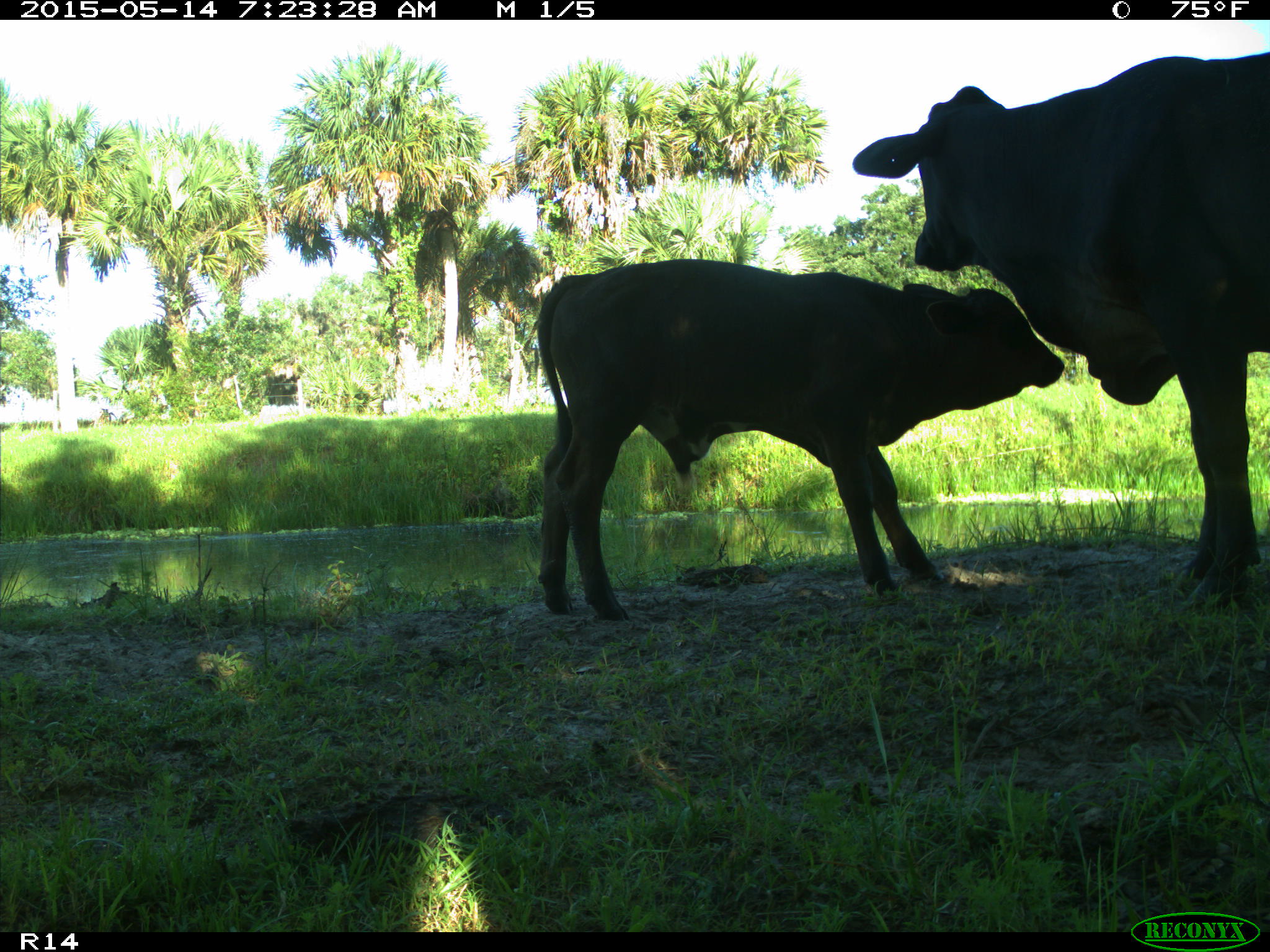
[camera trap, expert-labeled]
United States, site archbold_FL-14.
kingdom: Animalia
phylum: Chordata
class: Mammalia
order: Artiodactyla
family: Bovidae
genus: Bos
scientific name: Bos taurus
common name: domestic cow